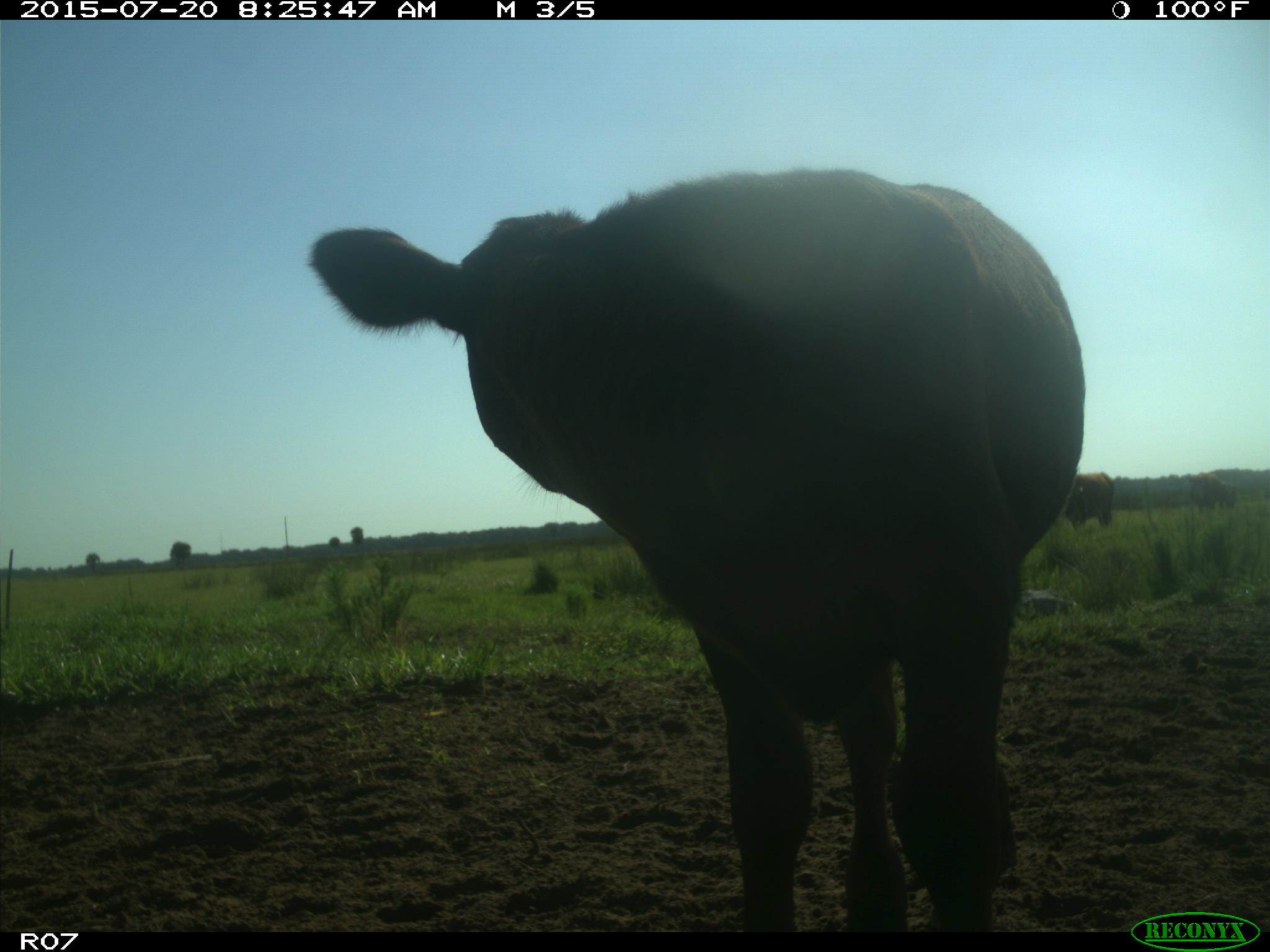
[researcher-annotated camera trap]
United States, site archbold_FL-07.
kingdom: Animalia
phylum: Chordata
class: Mammalia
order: Artiodactyla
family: Bovidae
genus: Bos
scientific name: Bos taurus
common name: domestic cow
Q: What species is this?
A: Bos taurus (domestic cow).